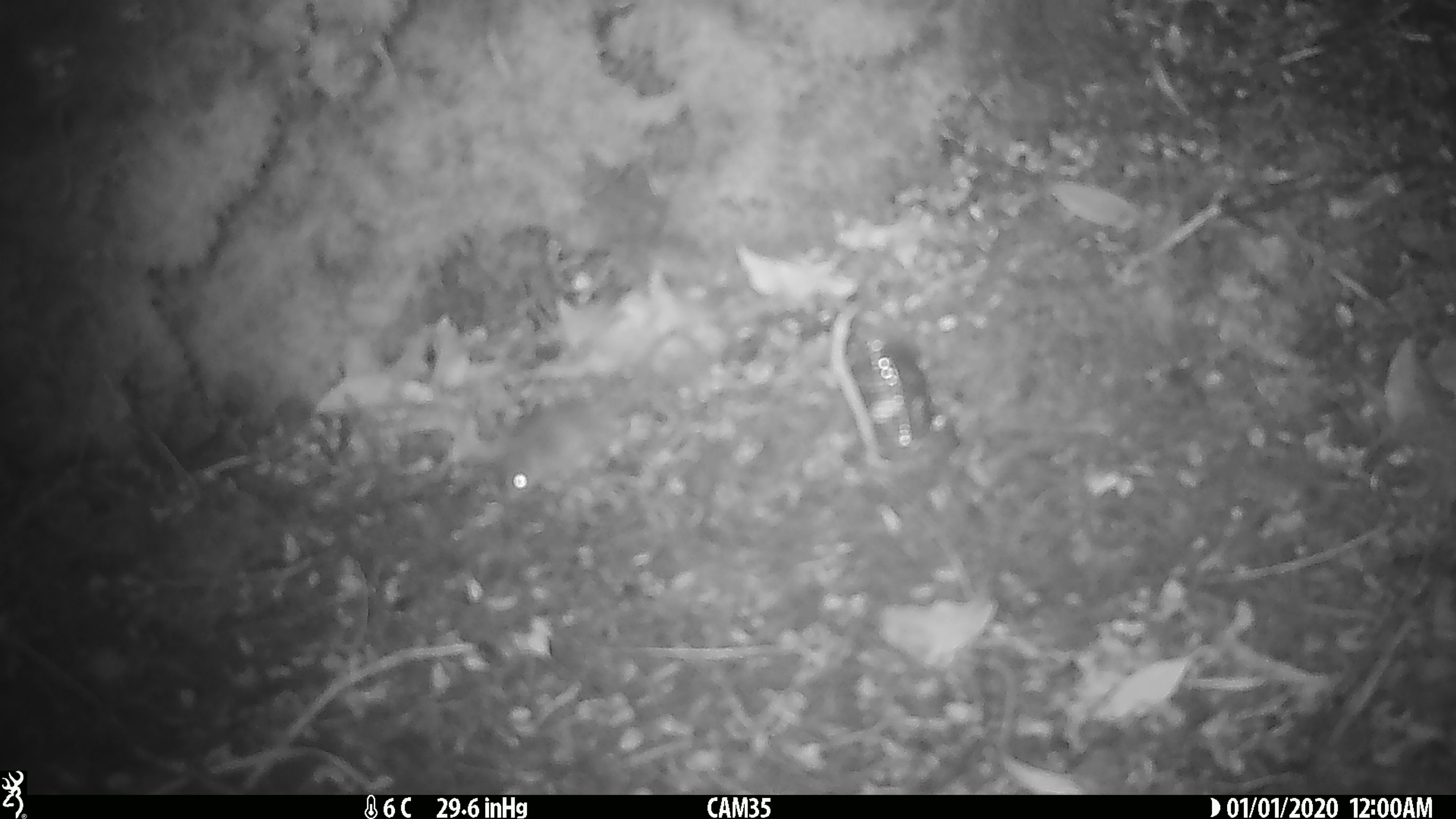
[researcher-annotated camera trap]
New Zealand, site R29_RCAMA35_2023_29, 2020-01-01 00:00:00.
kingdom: Animalia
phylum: Chordata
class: Mammalia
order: Rodentia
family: Muridae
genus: Mus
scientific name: Mus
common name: mouse